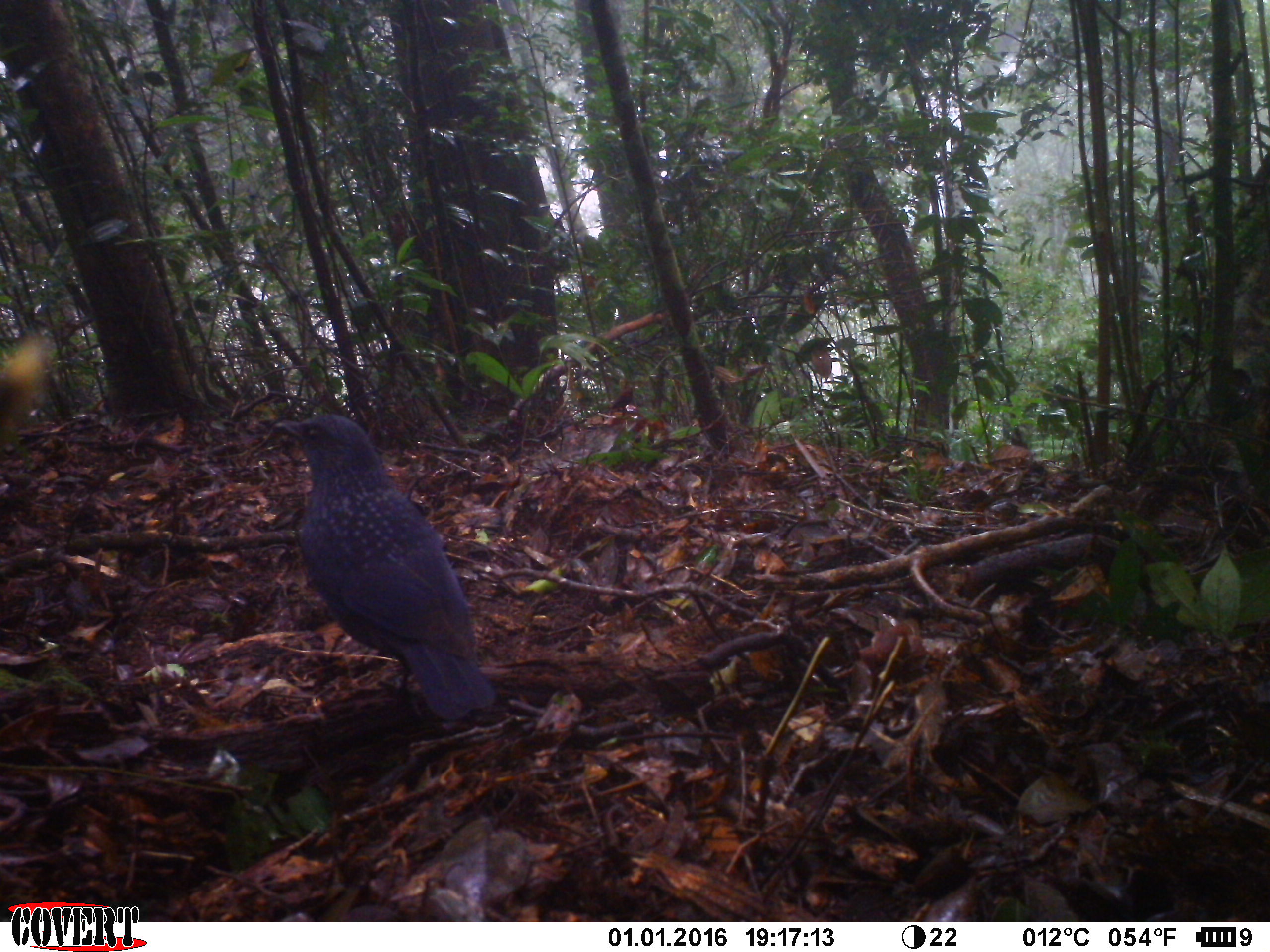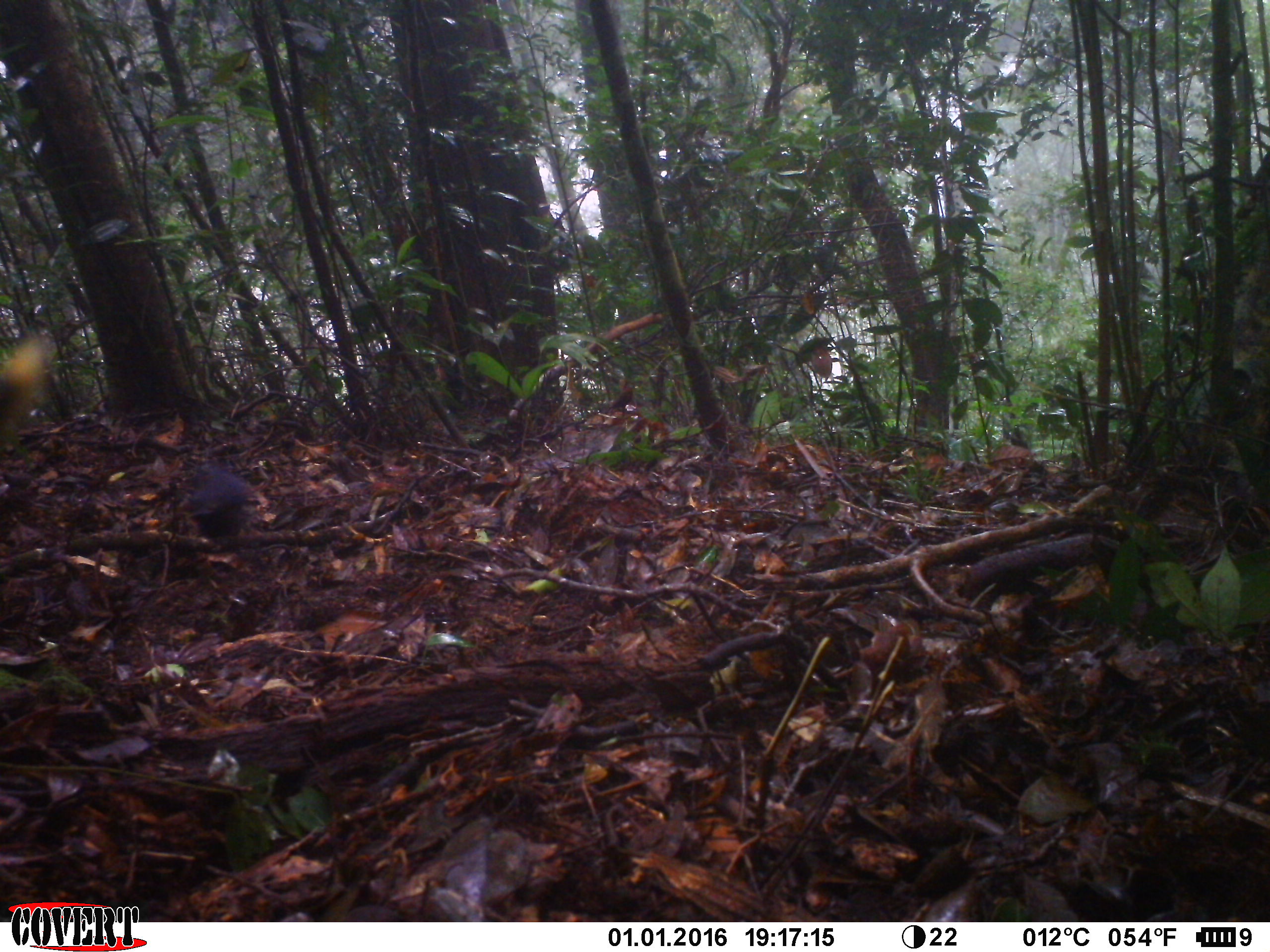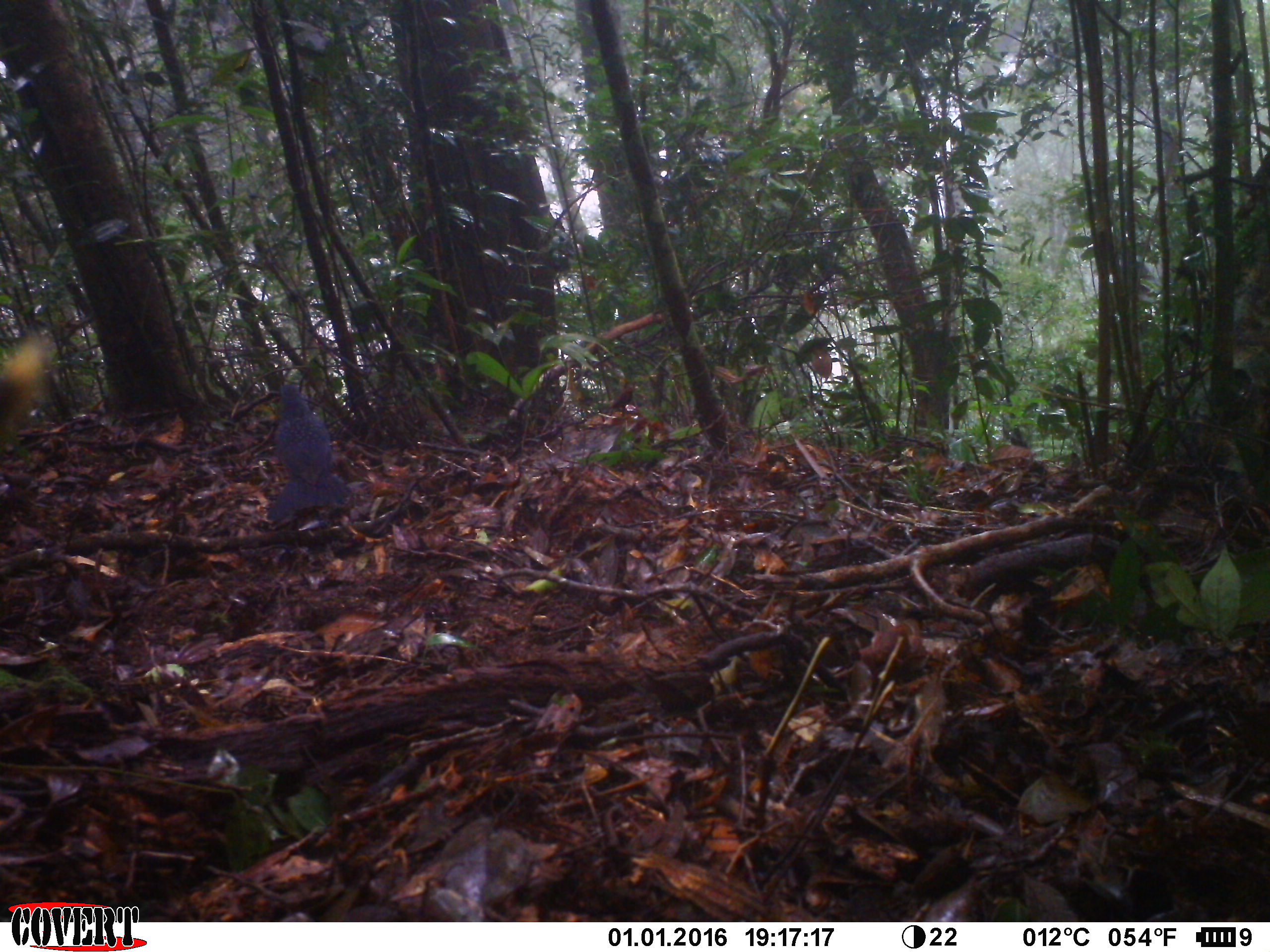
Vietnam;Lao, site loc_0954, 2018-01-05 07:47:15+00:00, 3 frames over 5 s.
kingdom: Animalia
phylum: Chordata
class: Aves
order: Passeriformes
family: Muscicapidae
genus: Myophonus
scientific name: Myophonus caeruleus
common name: blue whistling thrush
Blue whistling thrush (Myophonus caeruleus). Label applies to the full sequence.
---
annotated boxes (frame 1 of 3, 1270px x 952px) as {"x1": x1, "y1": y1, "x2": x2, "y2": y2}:
blue whistling thrush: {"x1": 273, "y1": 414, "x2": 496, "y2": 721}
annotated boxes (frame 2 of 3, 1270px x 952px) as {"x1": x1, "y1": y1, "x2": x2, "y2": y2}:
blue whistling thrush: {"x1": 186, "y1": 463, "x2": 267, "y2": 536}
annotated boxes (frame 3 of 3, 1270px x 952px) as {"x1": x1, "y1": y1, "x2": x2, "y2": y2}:
blue whistling thrush: {"x1": 266, "y1": 382, "x2": 351, "y2": 522}